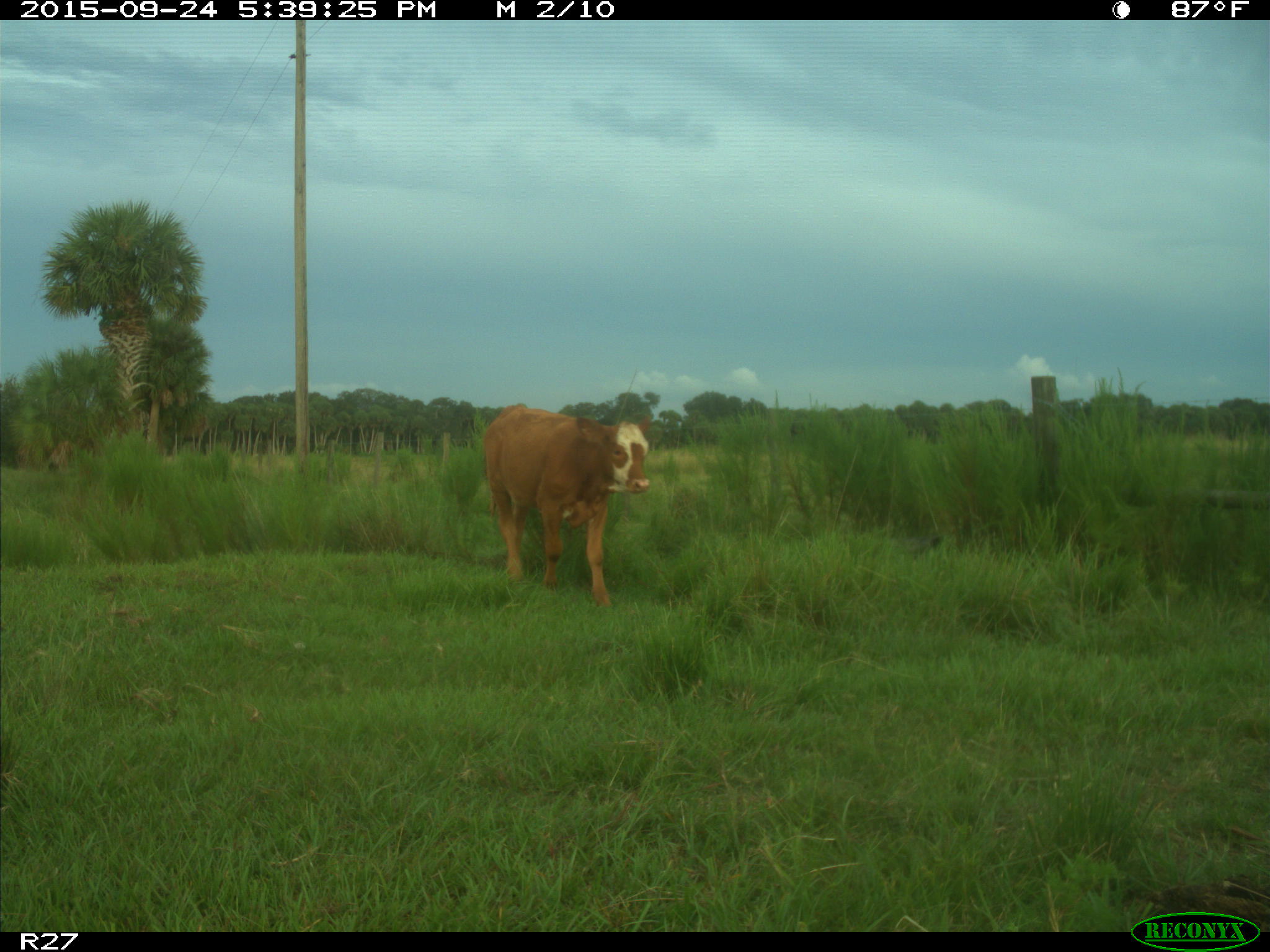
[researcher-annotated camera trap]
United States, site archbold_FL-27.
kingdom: Animalia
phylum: Chordata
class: Mammalia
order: Artiodactyla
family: Bovidae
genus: Bos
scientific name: Bos taurus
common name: domestic cow